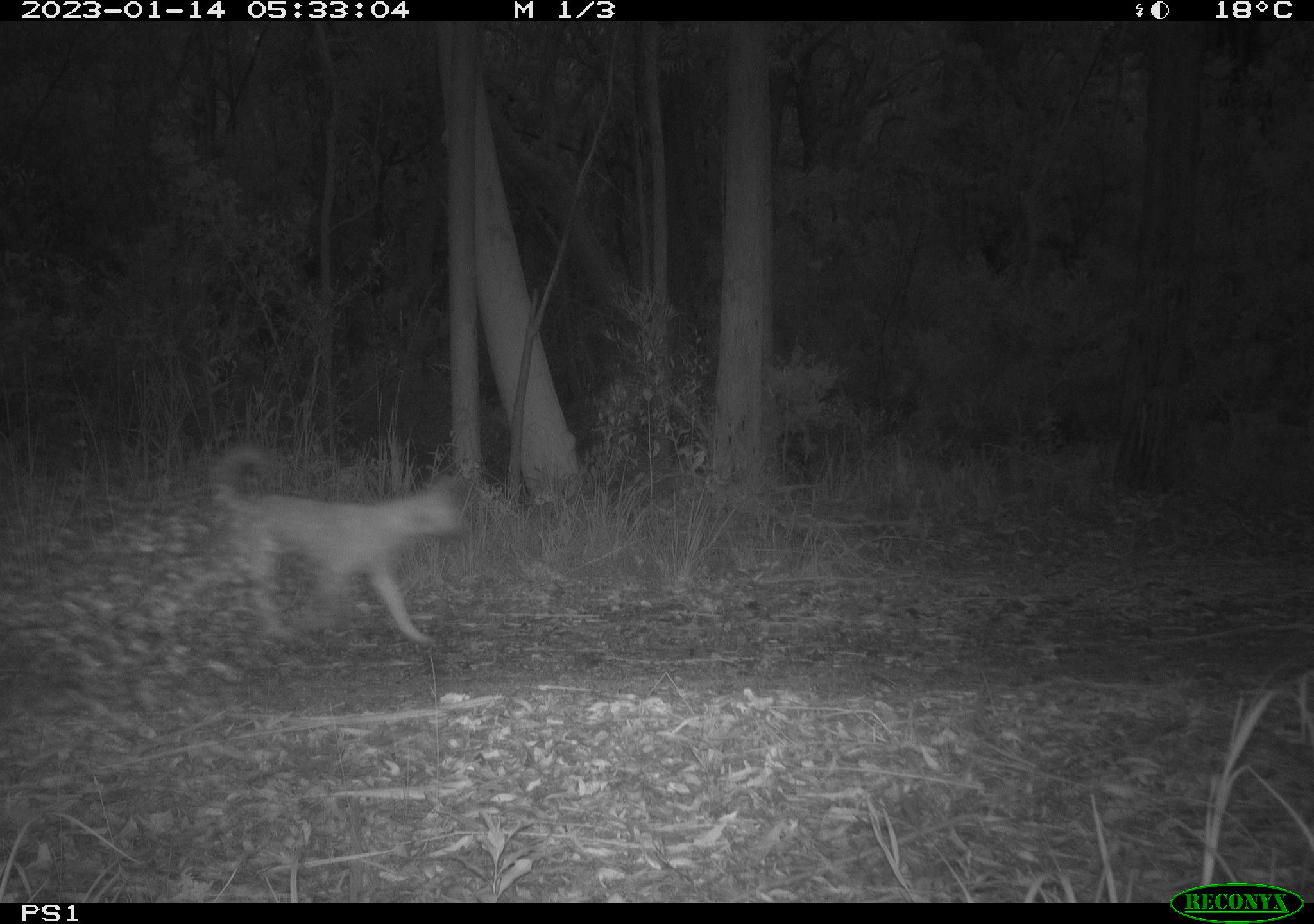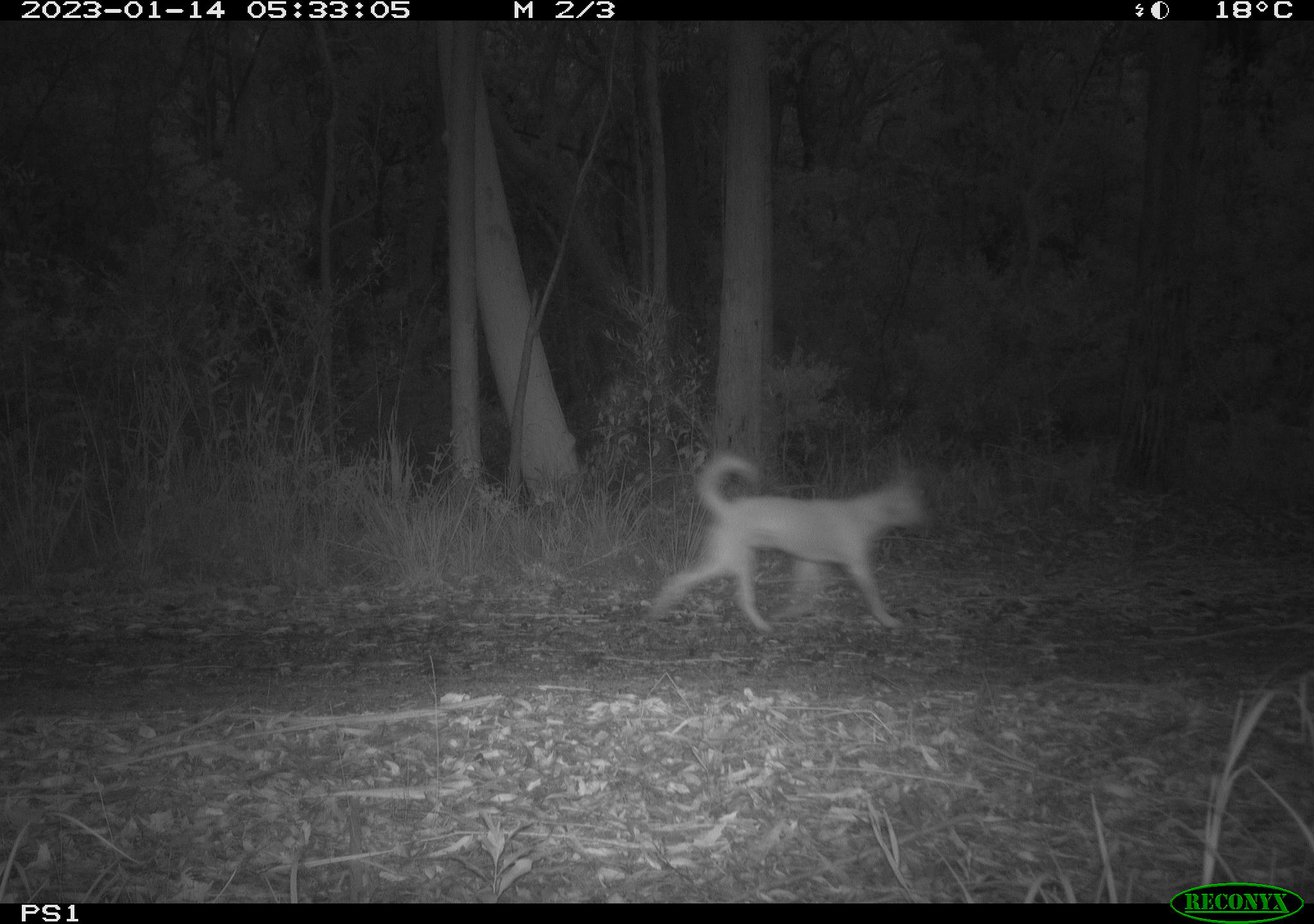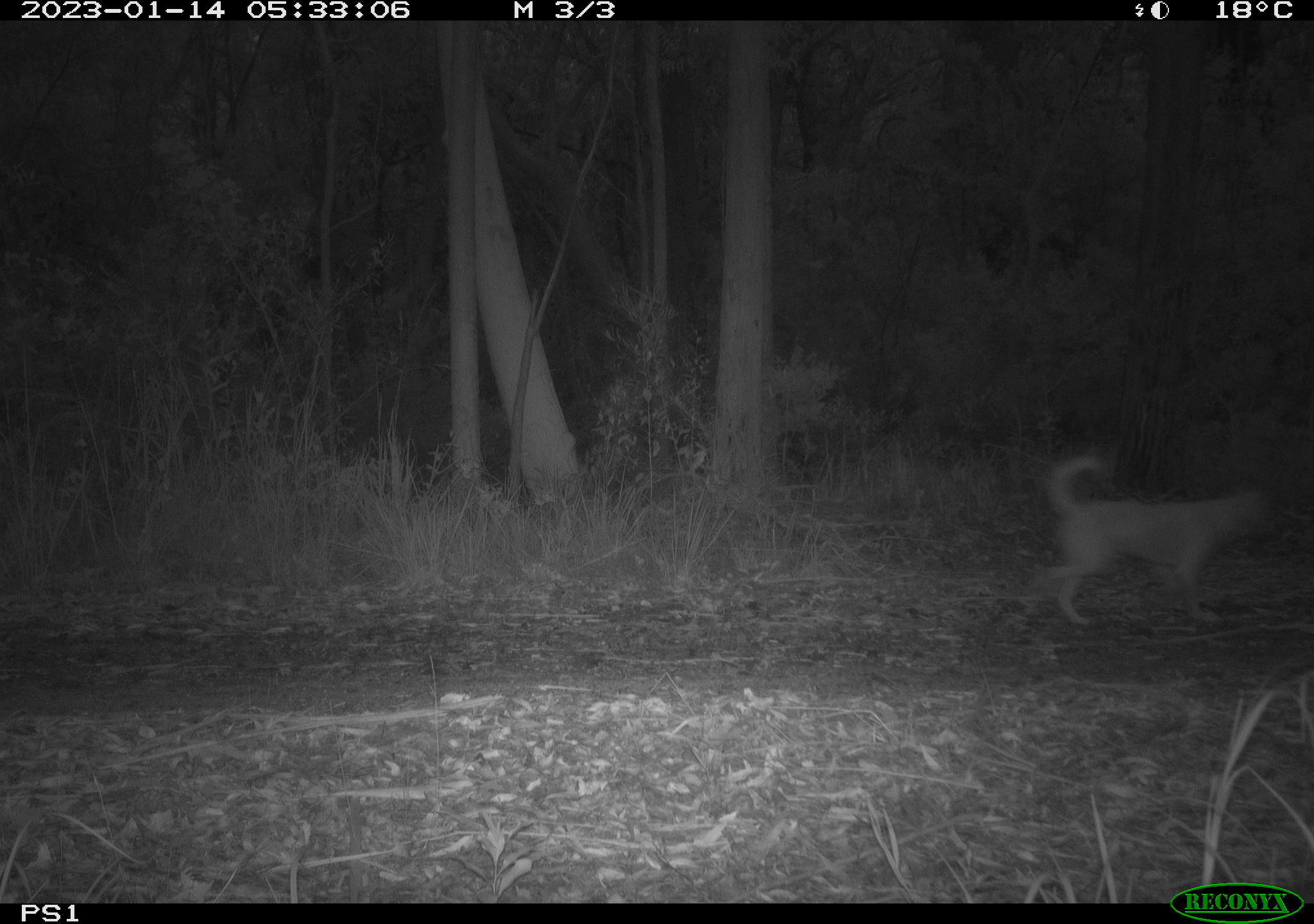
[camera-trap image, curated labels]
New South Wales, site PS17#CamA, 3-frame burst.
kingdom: Animalia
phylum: Chordata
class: Mammalia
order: Carnivora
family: Canidae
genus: Canis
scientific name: Canis familiaris dingo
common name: dingo